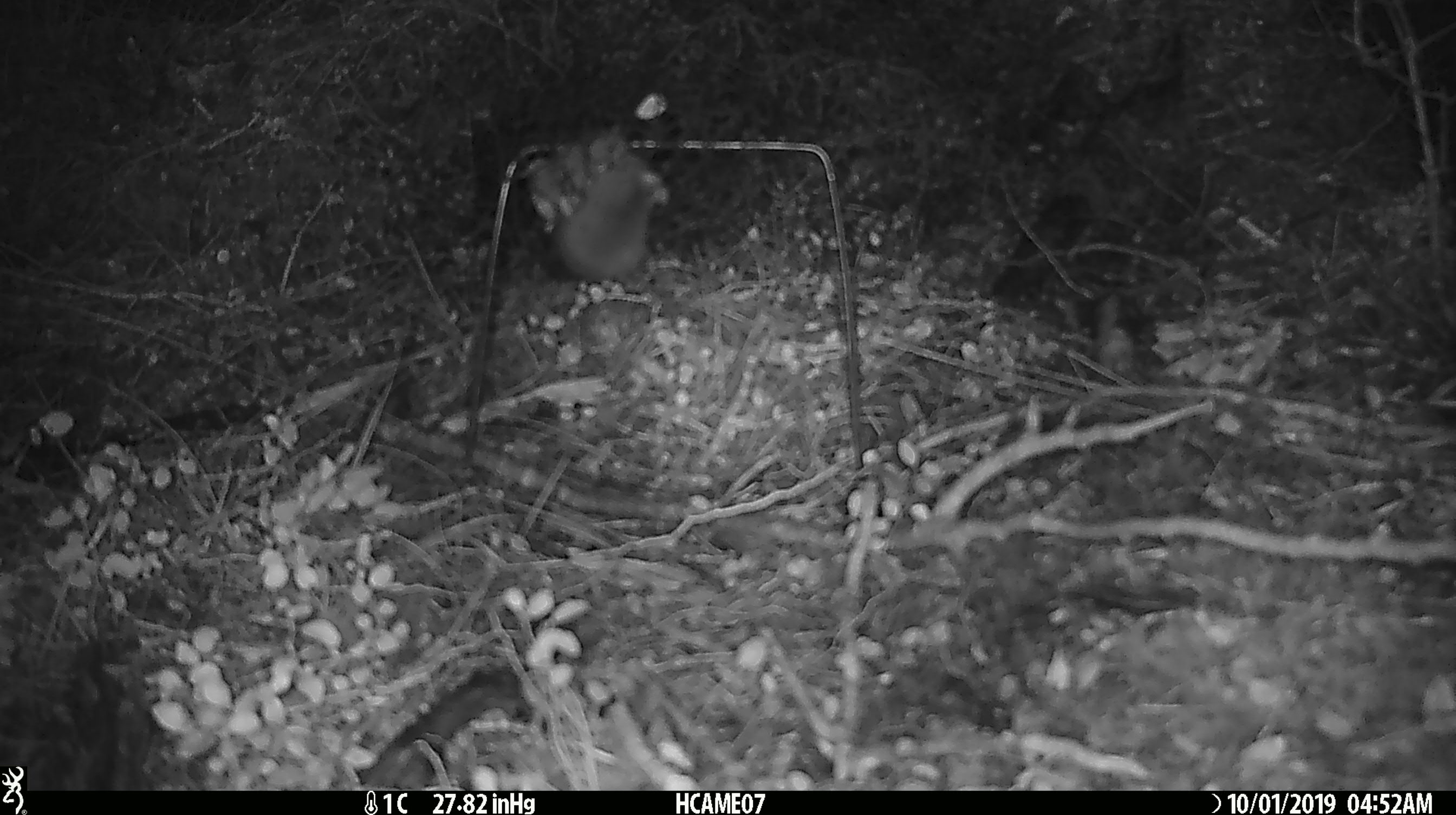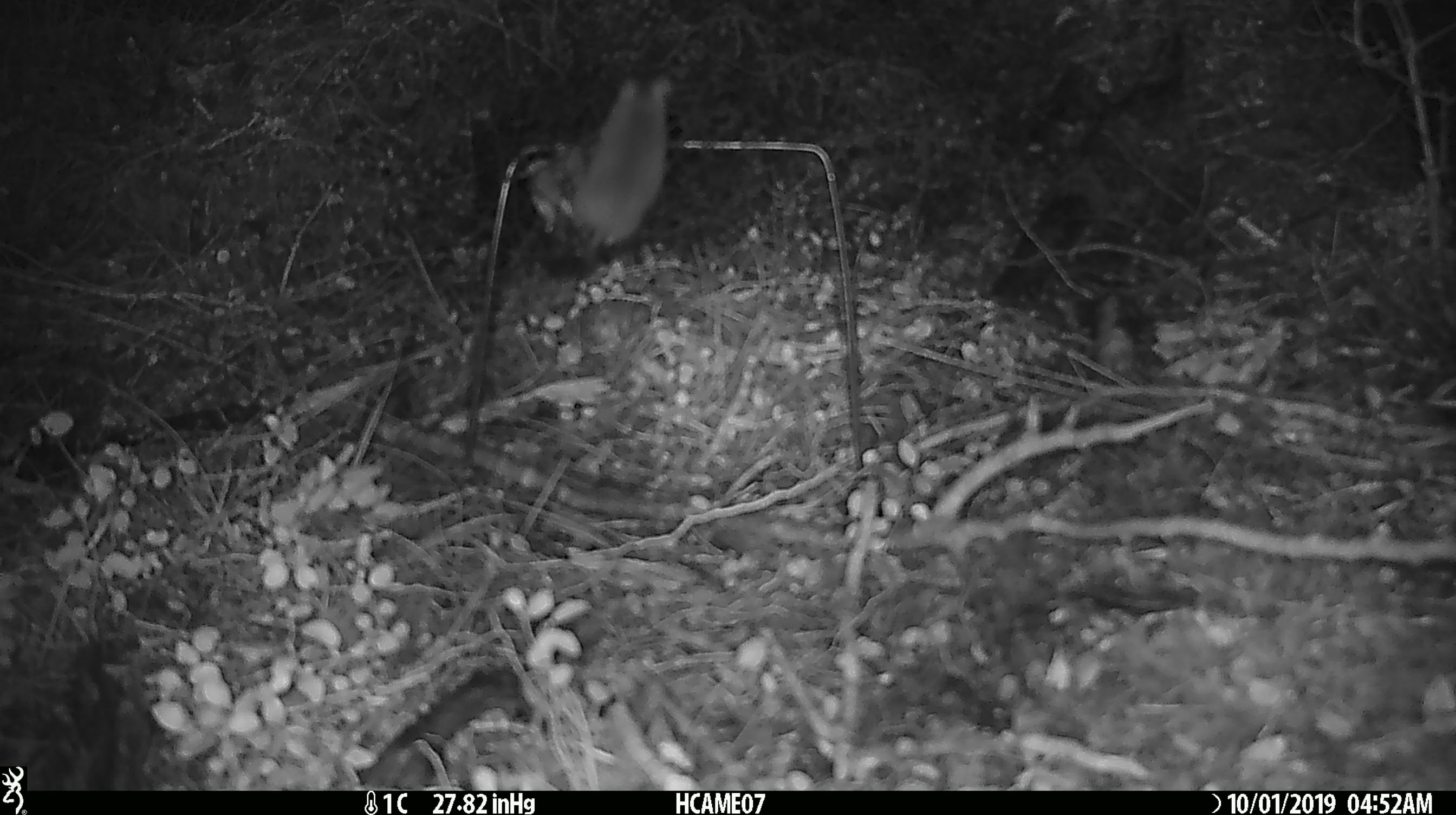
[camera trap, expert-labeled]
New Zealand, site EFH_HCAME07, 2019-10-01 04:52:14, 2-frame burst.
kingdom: Animalia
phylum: Chordata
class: Mammalia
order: Rodentia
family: Muridae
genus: Mus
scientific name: Mus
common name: mouse